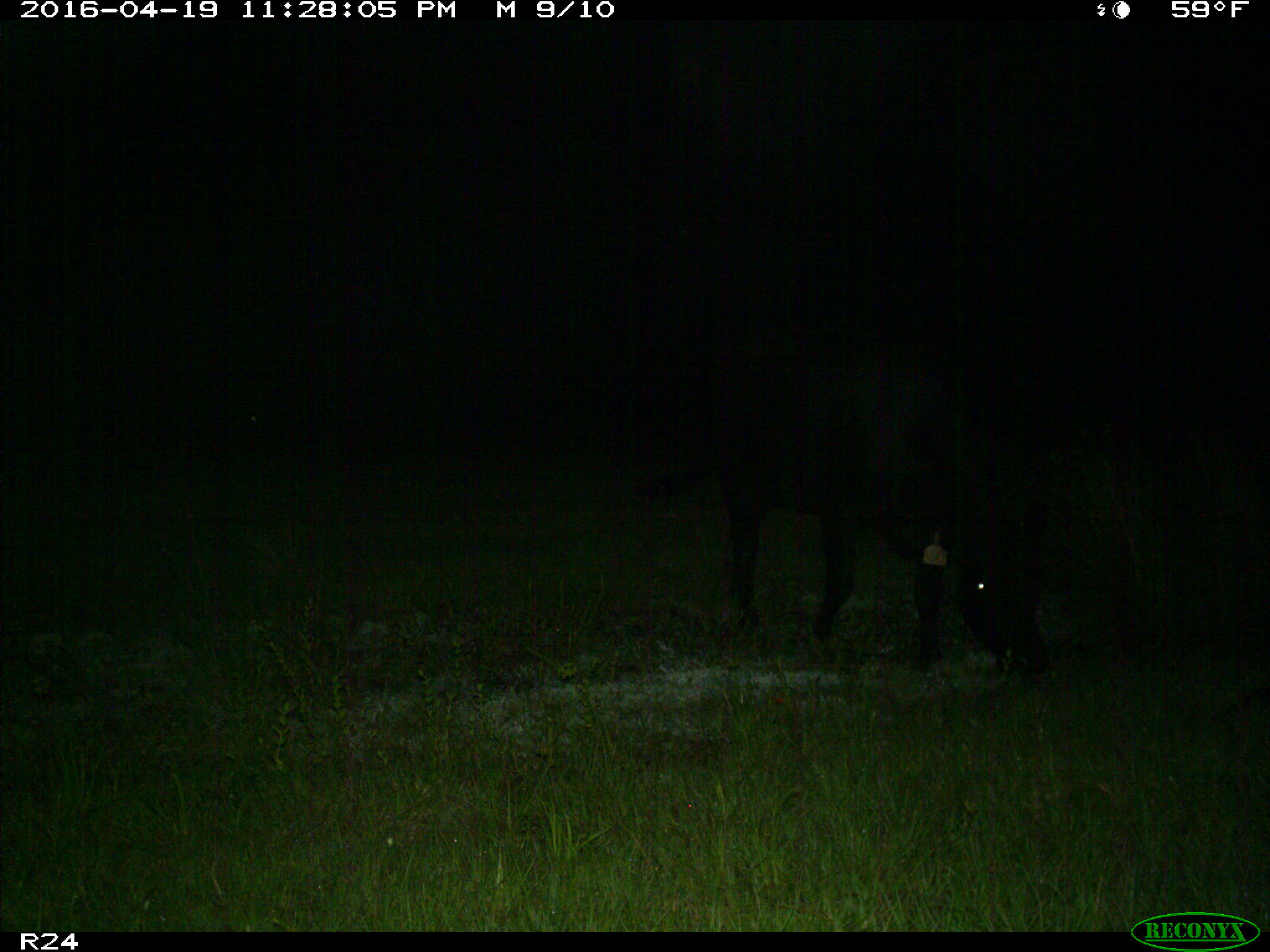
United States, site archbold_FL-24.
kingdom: Animalia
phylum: Chordata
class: Mammalia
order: Artiodactyla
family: Bovidae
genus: Bos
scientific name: Bos taurus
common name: domestic cow